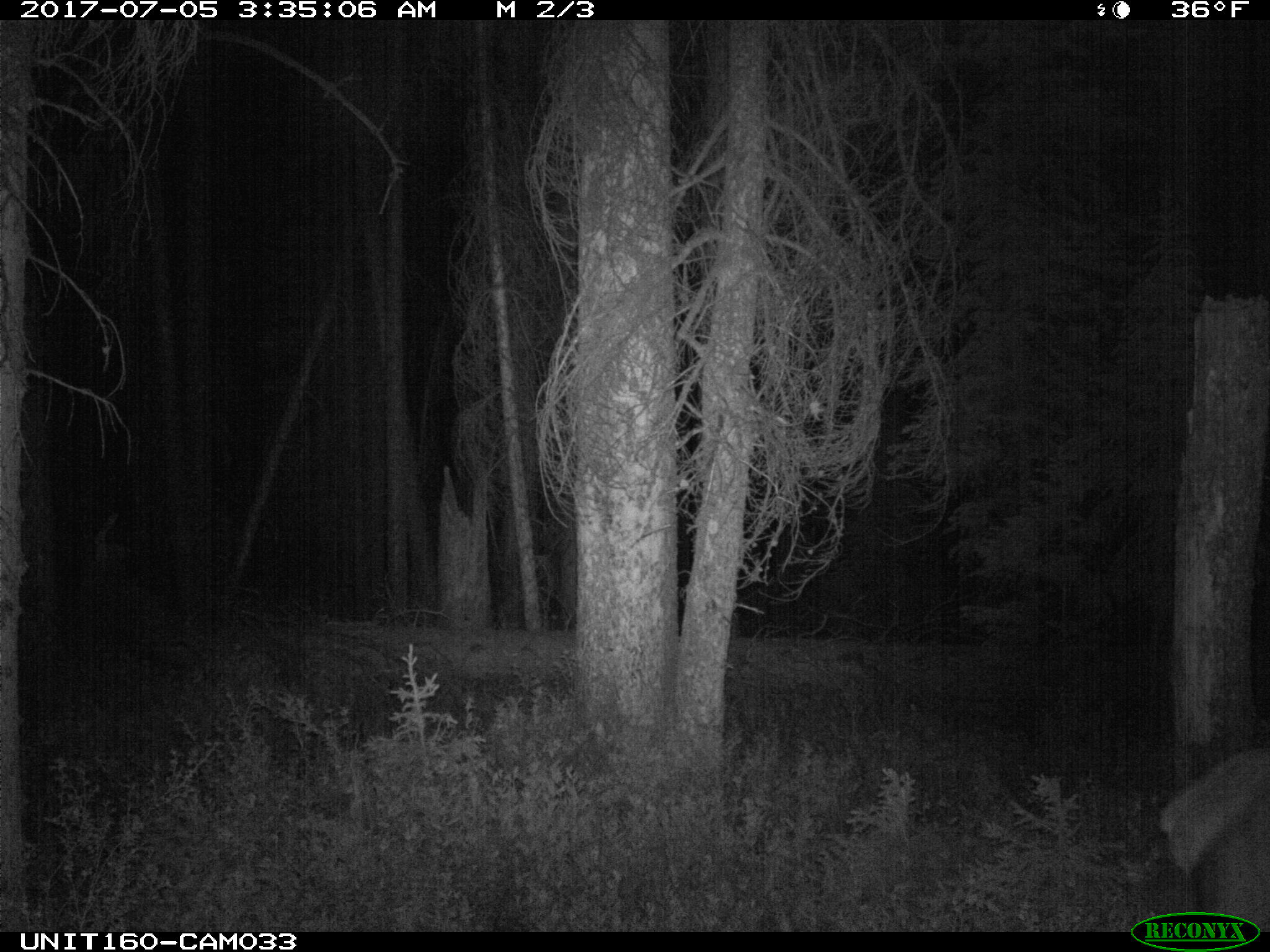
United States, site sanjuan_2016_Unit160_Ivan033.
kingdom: Animalia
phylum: Chordata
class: Mammalia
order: Artiodactyla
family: Cervidae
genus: Cervus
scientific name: Cervus elaphus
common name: red deer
Cervus elaphus (red deer).